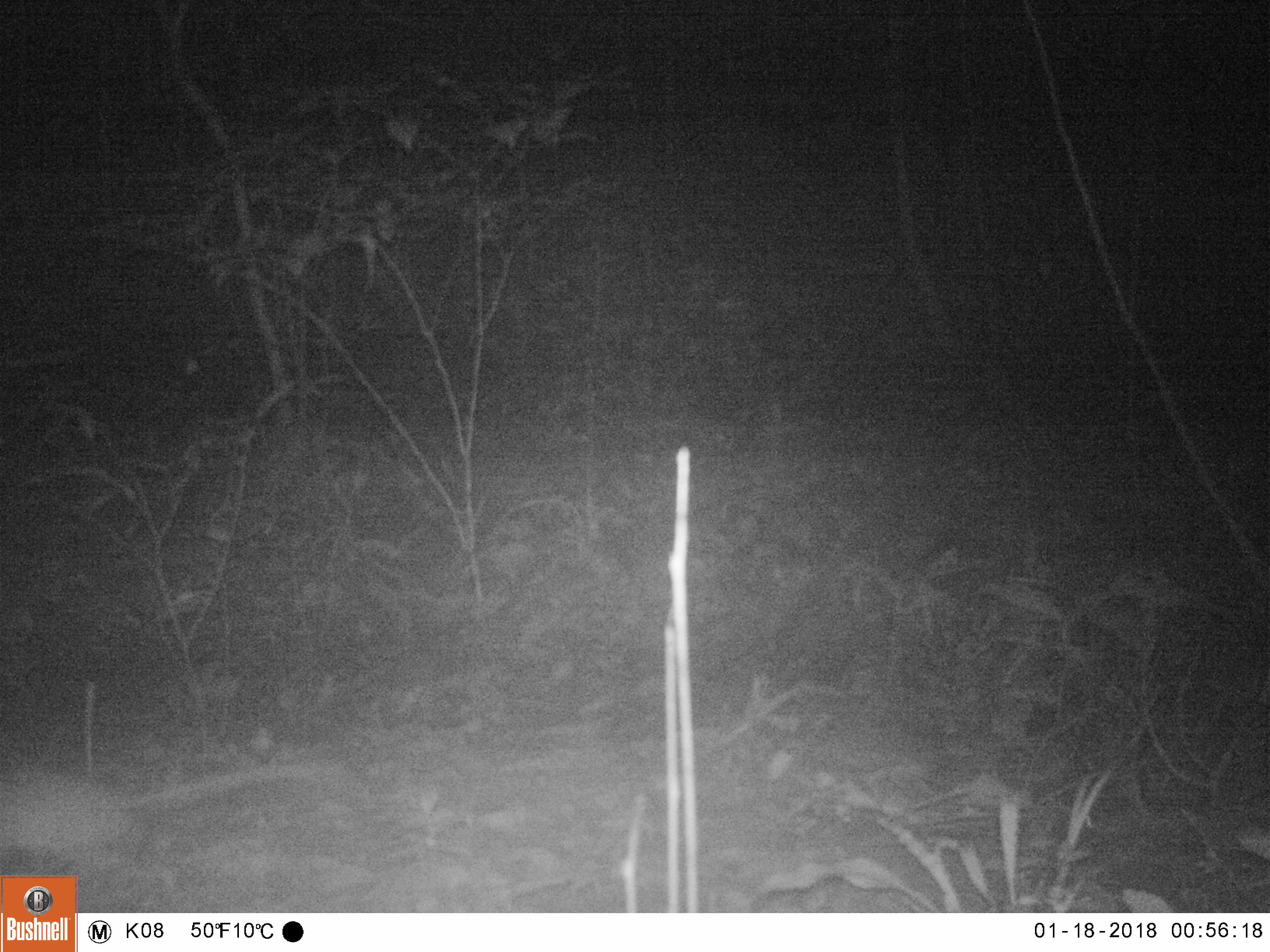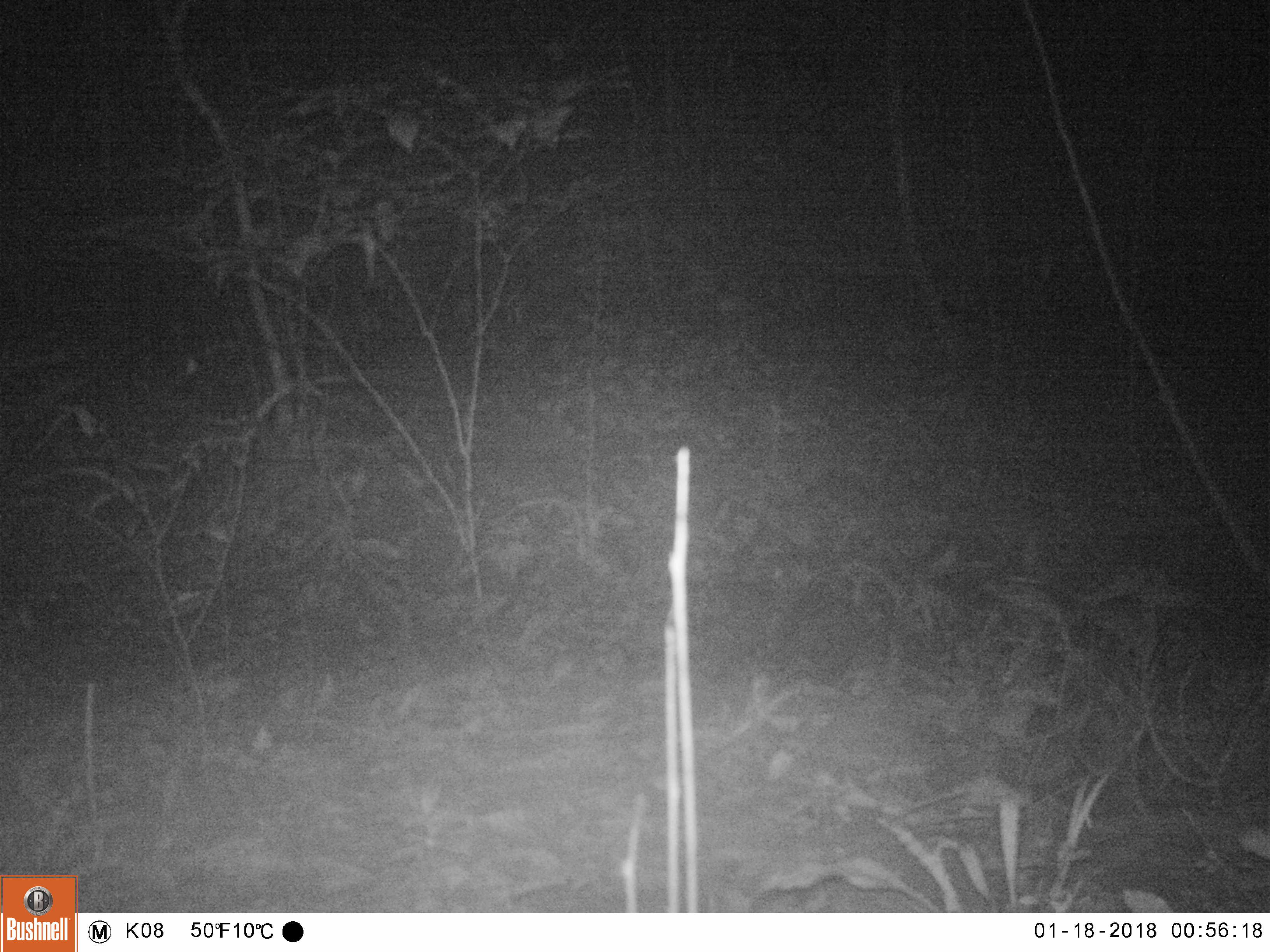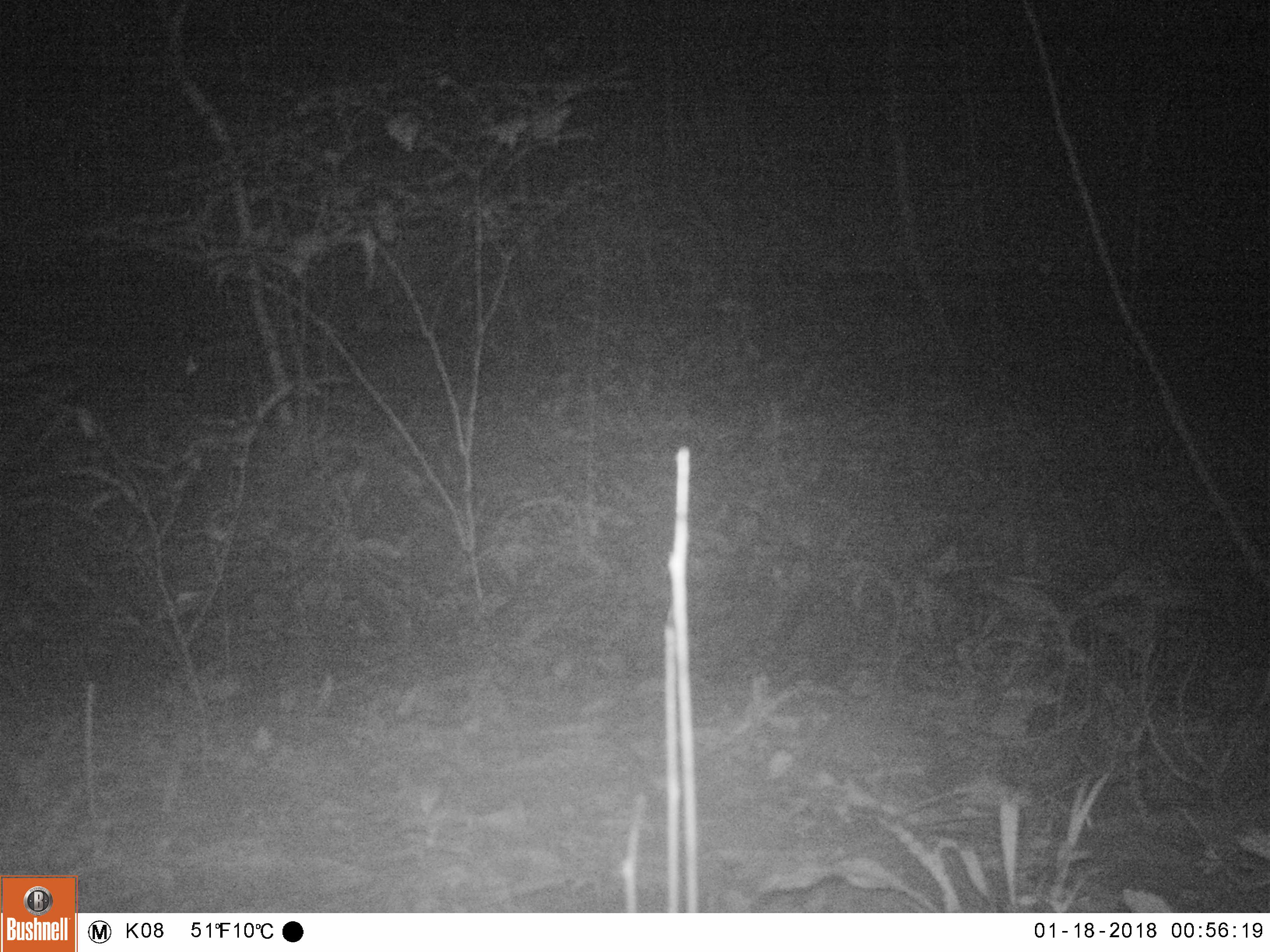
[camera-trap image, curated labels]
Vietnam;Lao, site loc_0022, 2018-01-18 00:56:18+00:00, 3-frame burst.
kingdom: Animalia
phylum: Chordata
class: Mammalia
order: Rodentia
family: Muridae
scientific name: Muridae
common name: old-world mice and rats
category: unidentified murid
Unidentified murid (old-world mice and rats) (Muridae). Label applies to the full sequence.